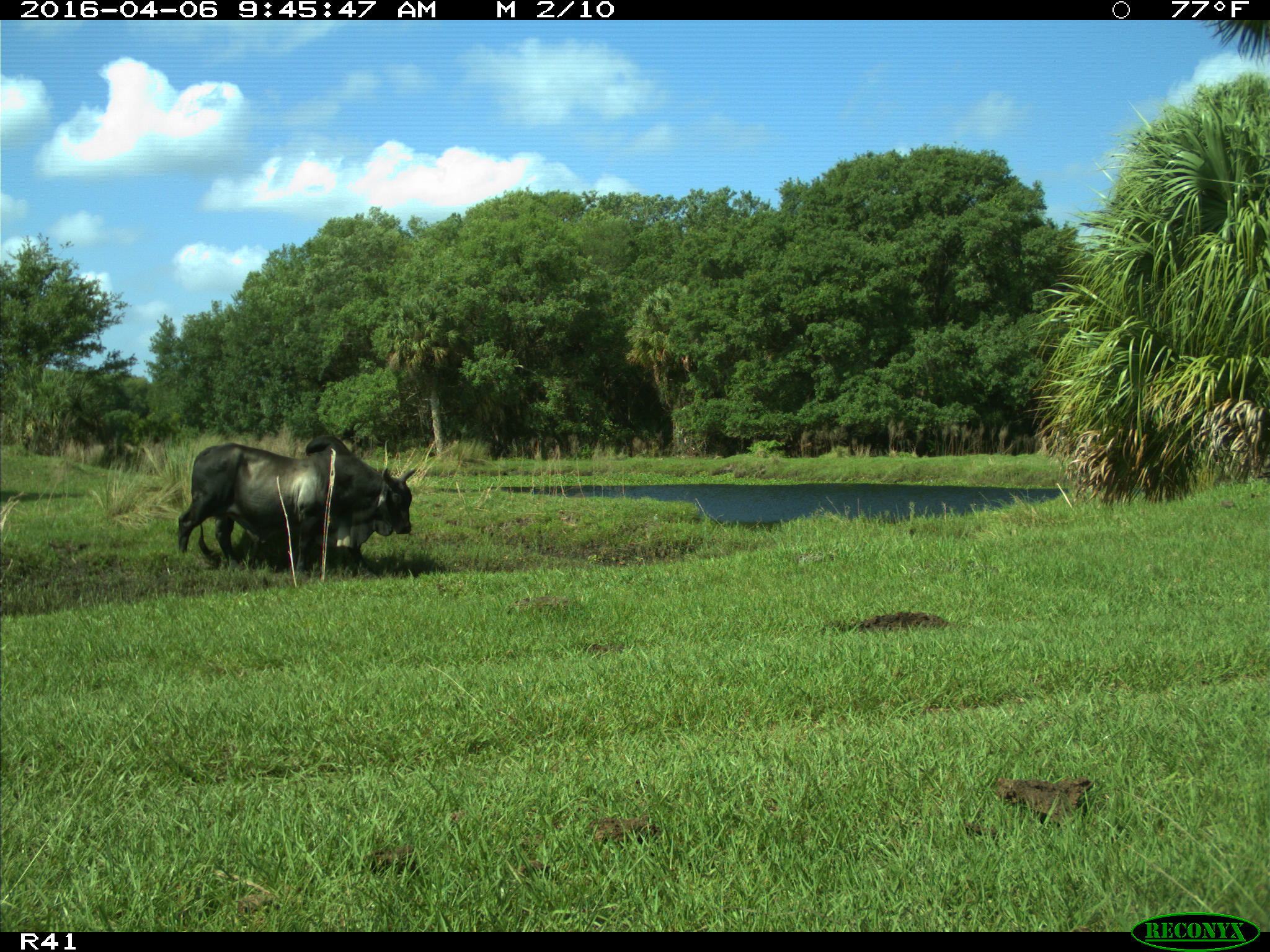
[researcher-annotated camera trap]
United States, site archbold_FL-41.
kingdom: Animalia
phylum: Chordata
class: Mammalia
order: Artiodactyla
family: Bovidae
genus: Bos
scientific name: Bos taurus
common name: domestic cow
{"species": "Bos taurus (domestic cow)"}